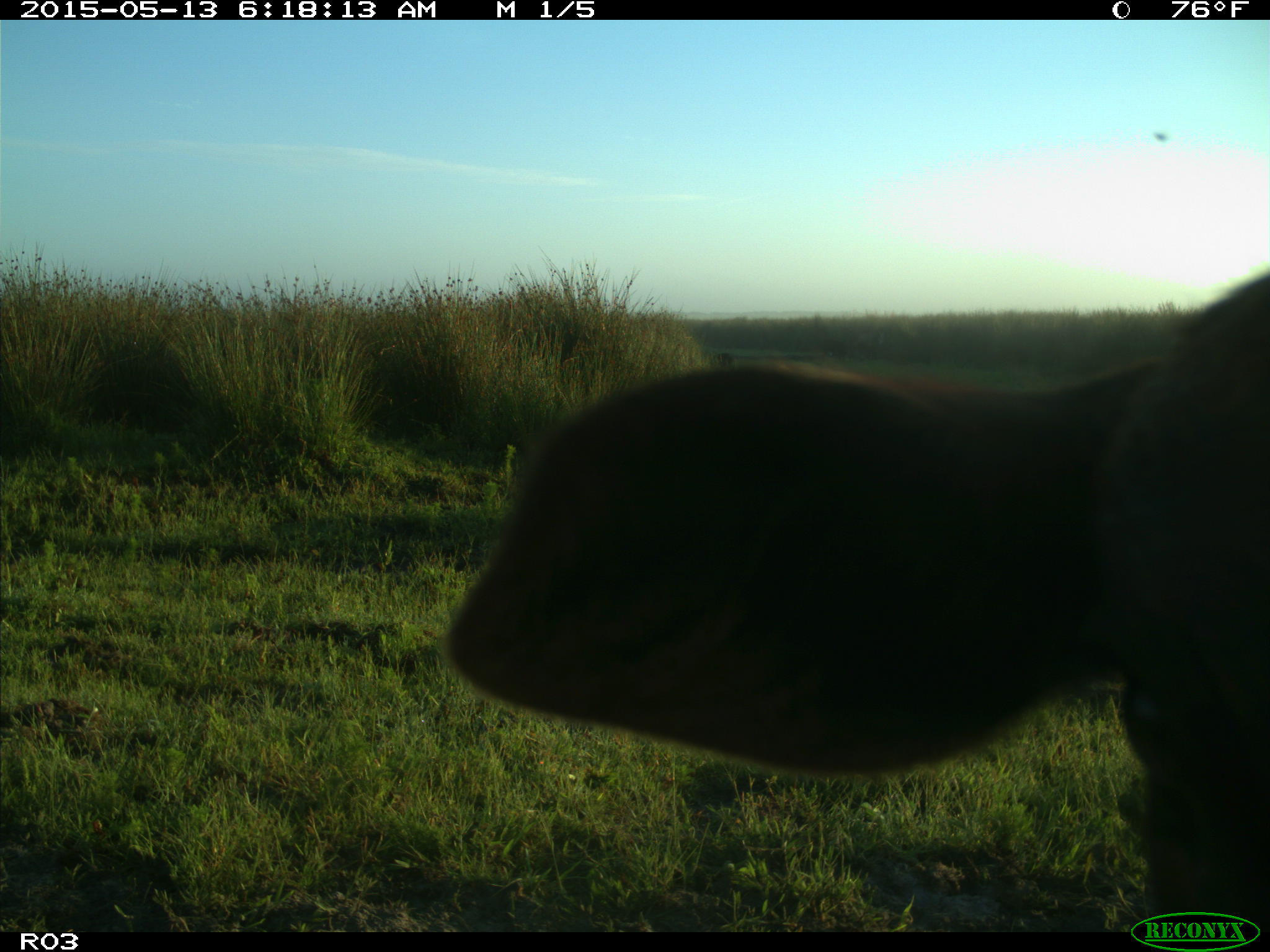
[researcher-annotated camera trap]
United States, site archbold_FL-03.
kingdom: Animalia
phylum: Chordata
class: Mammalia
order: Artiodactyla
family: Bovidae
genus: Bos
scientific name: Bos taurus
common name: domestic cow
Bos taurus (domestic cow).